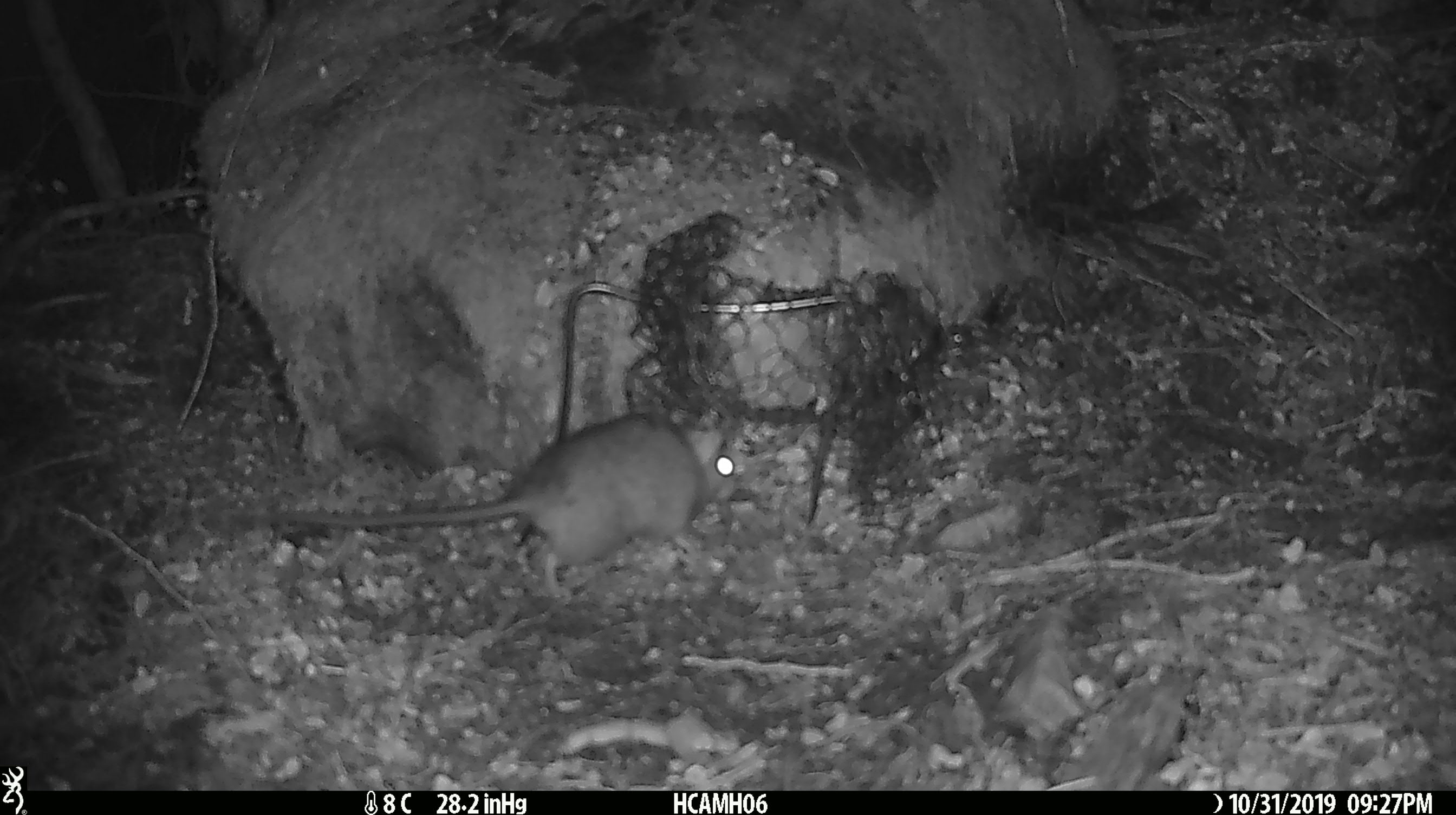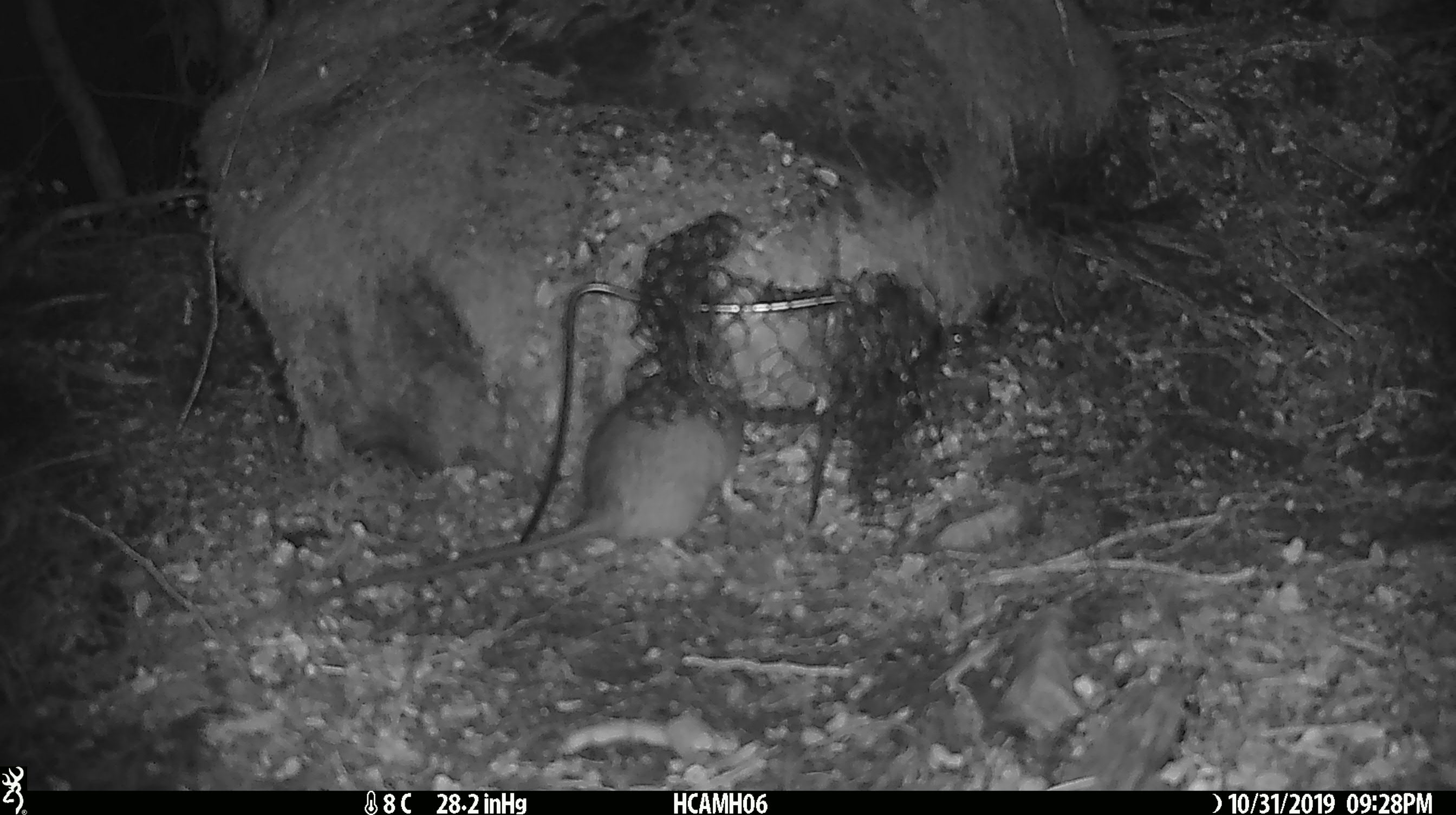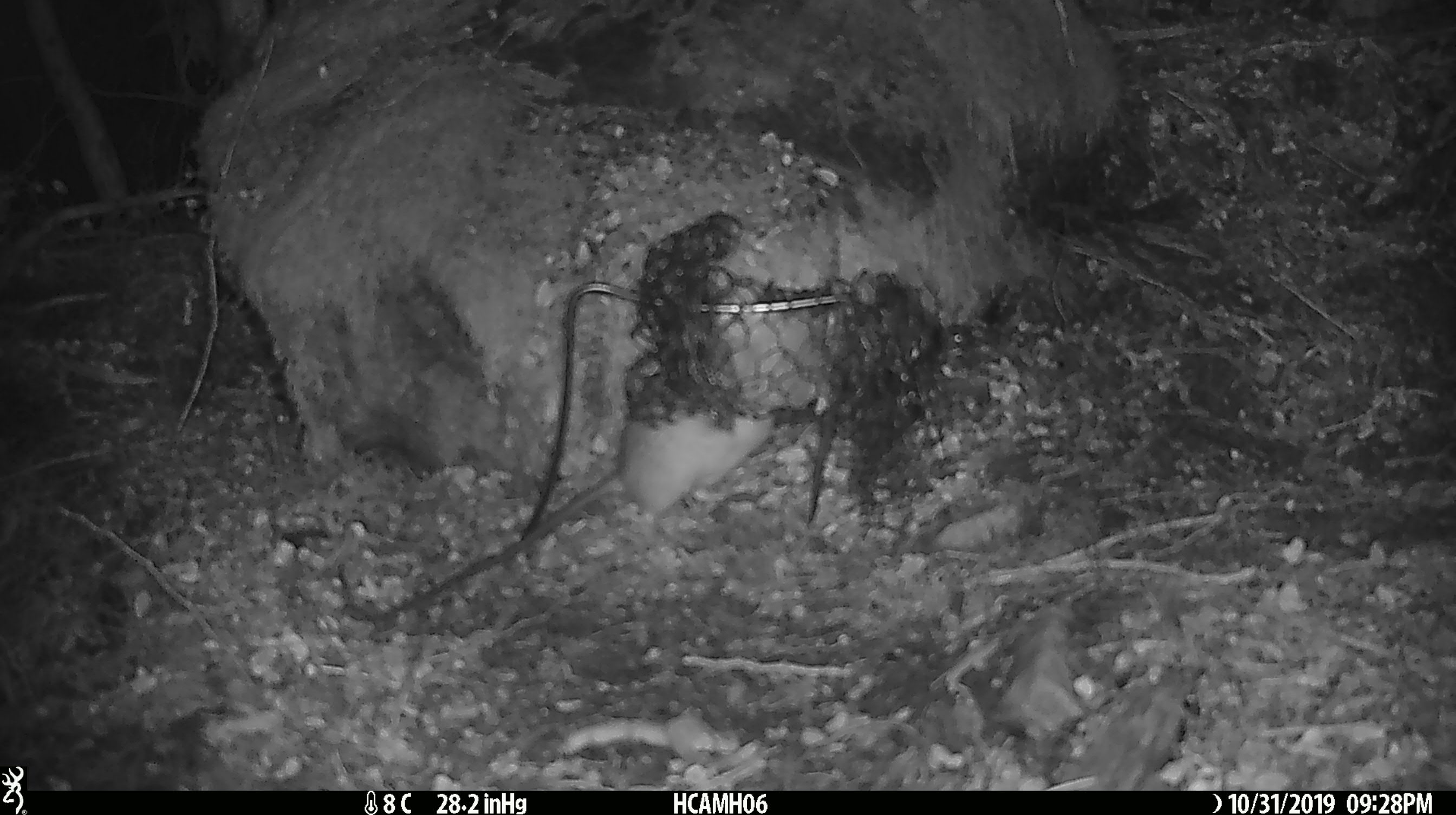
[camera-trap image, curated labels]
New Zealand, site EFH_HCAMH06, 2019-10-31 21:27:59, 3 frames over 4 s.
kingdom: Animalia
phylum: Chordata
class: Mammalia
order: Rodentia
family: Muridae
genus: Rattus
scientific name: Rattus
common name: rat